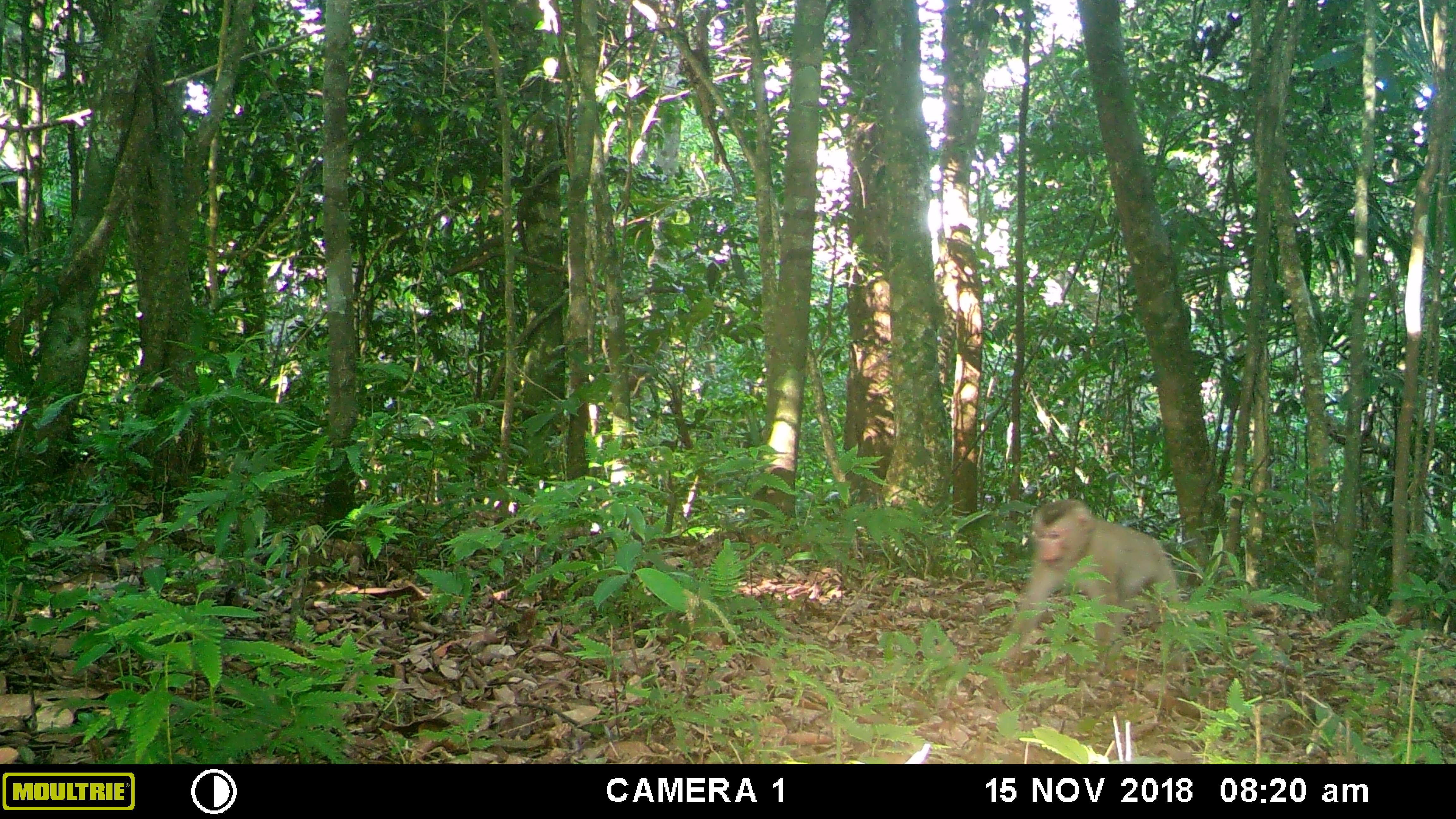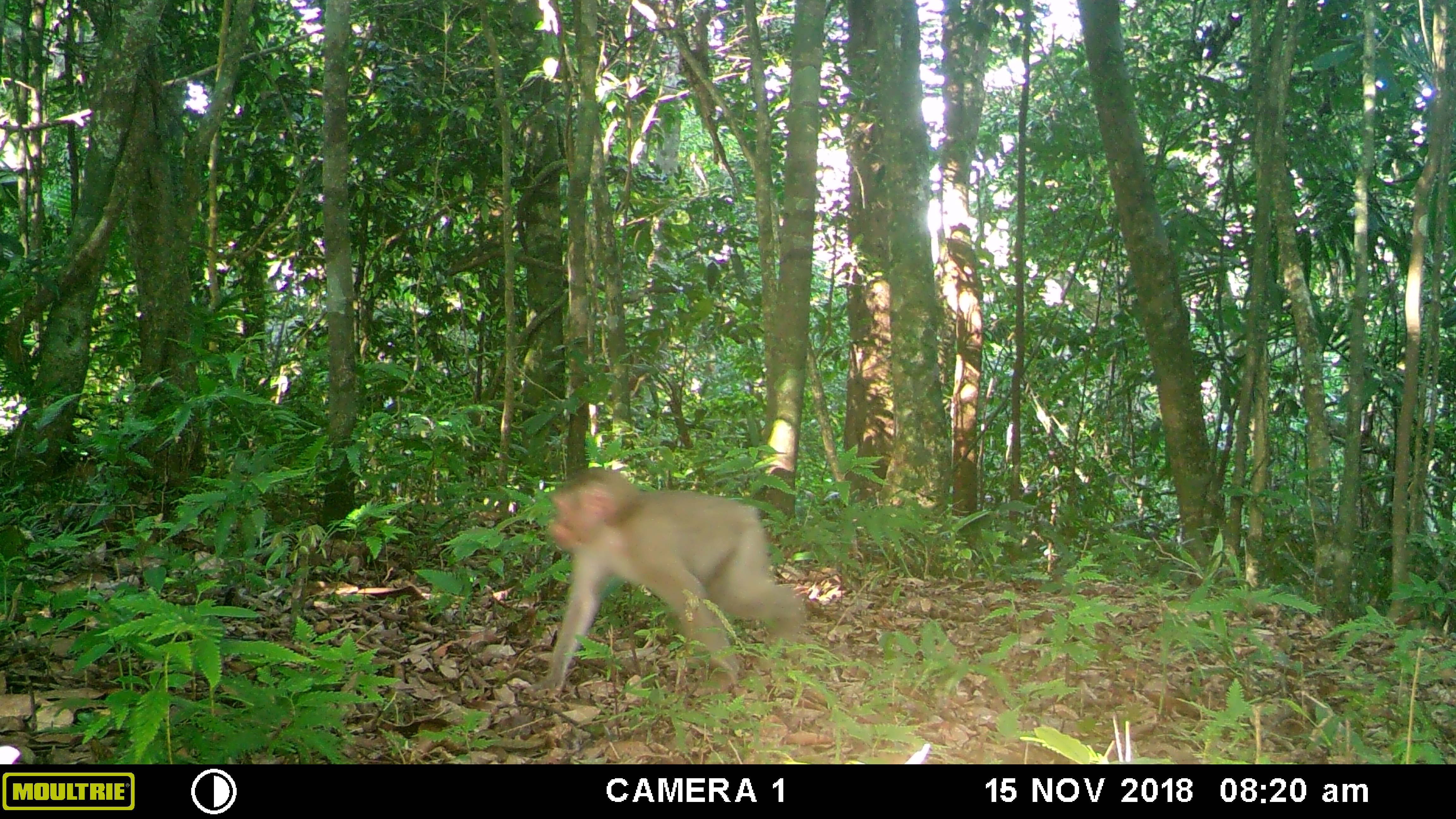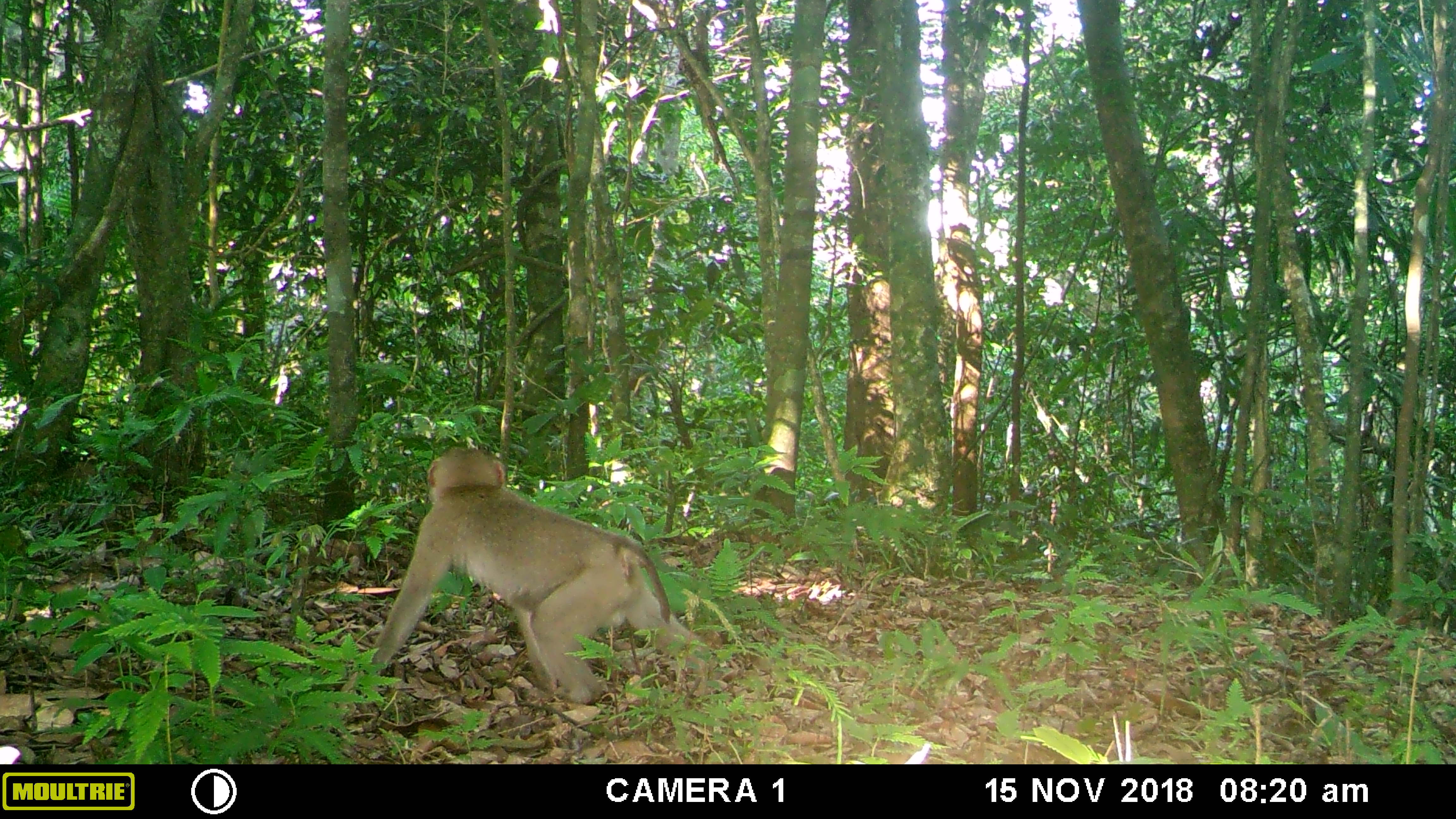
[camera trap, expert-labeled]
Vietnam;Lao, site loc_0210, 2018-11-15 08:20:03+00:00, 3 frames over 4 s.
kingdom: Animalia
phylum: Chordata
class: Mammalia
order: Primates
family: Cercopithecidae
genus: Macaca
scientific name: Macaca nemestrina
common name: pig-tailed macaque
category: pig tailed macaque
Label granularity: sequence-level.